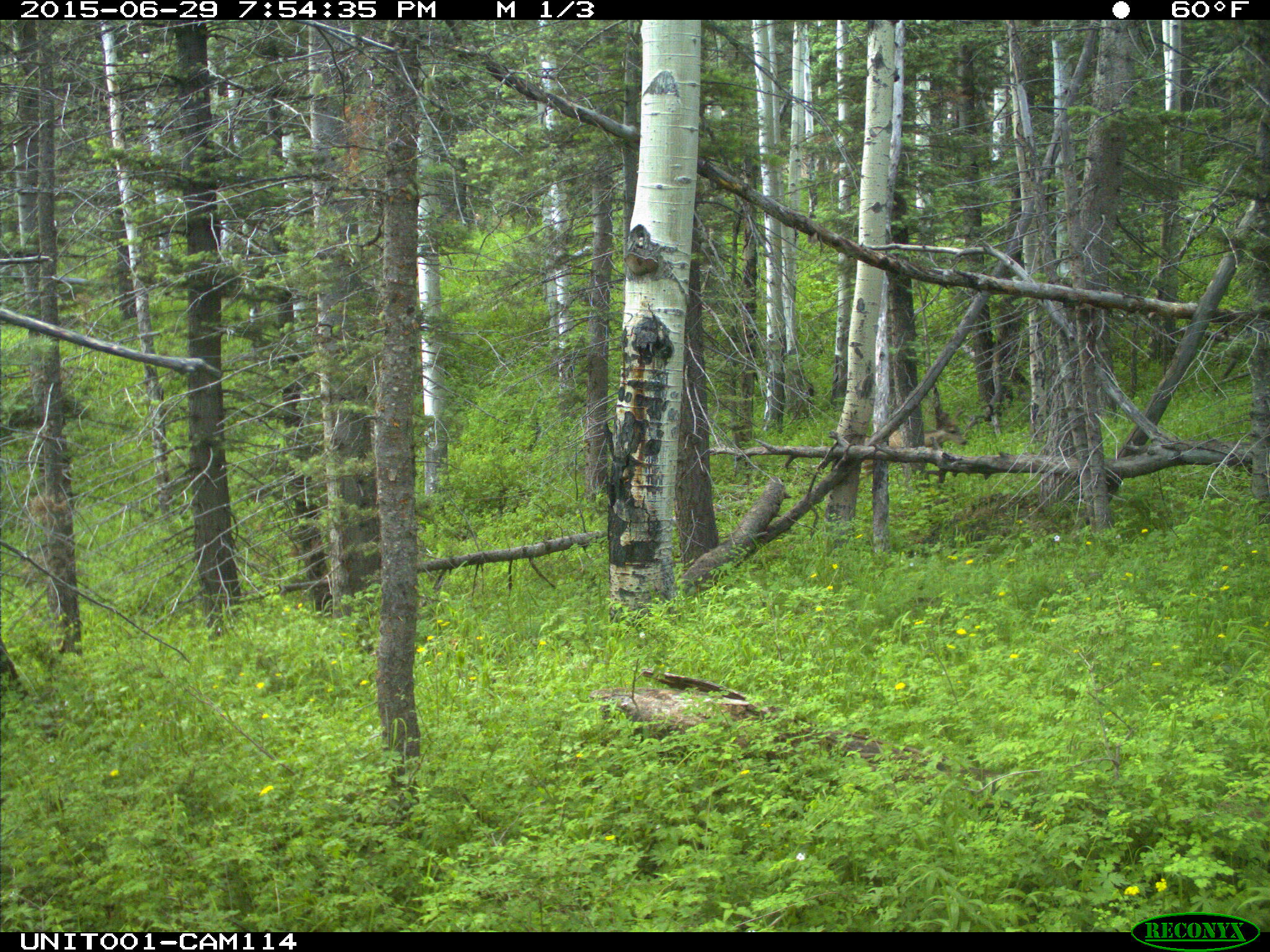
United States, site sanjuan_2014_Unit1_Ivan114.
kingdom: Animalia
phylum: Chordata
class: Mammalia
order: Artiodactyla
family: Cervidae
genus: Odocoileus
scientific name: Odocoileus hemionus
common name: mule deer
Odocoileus hemionus (mule deer).